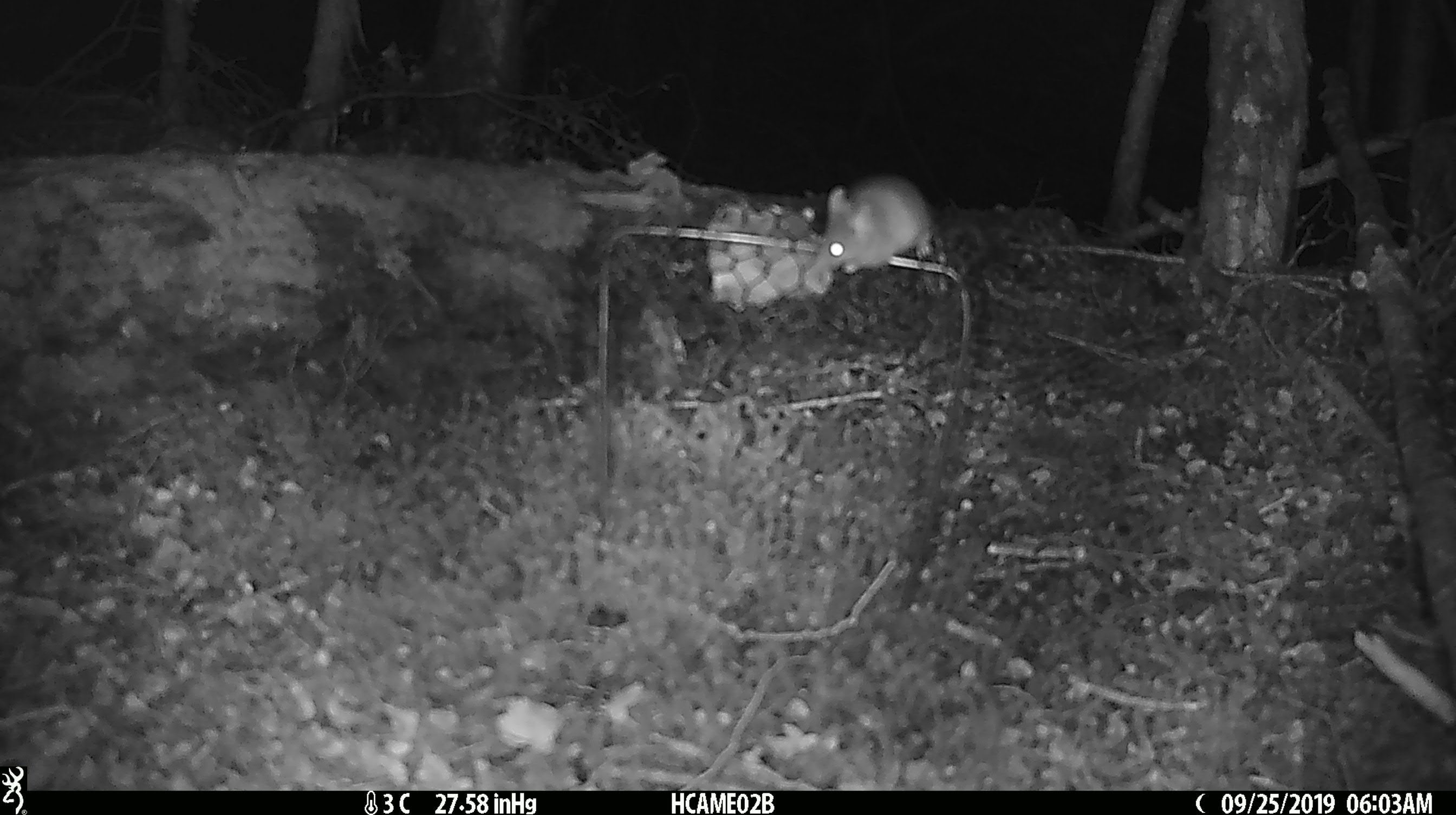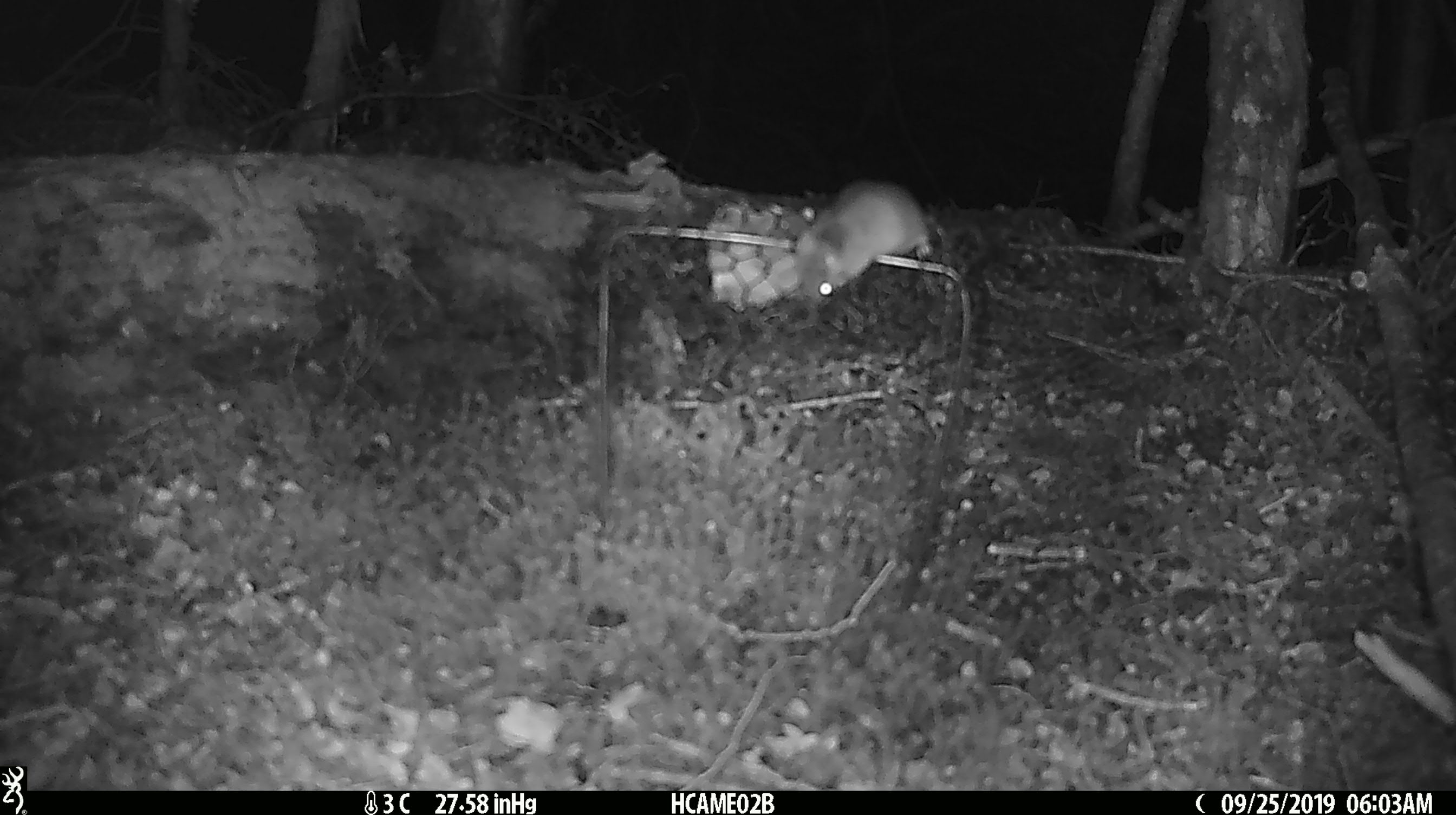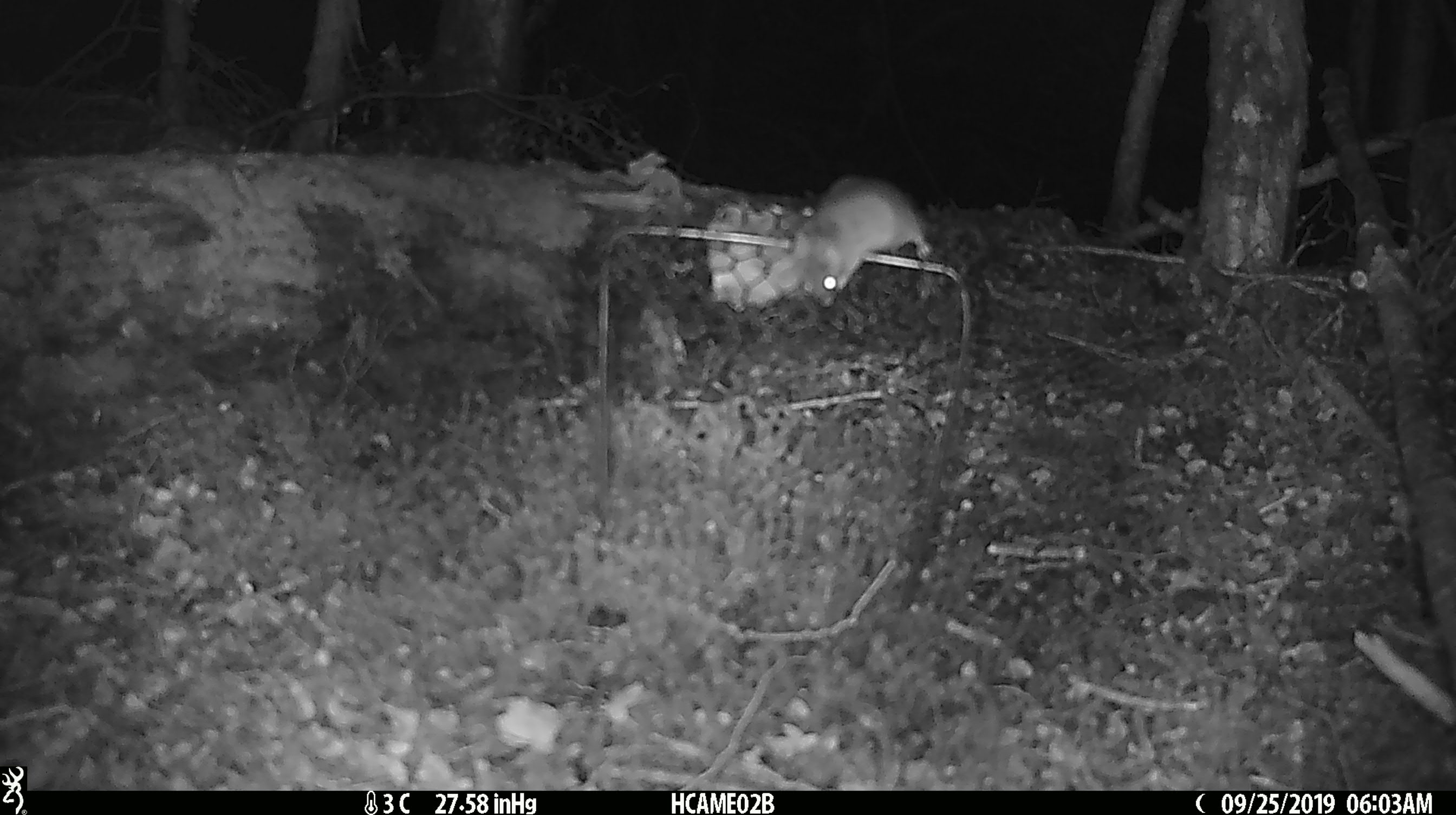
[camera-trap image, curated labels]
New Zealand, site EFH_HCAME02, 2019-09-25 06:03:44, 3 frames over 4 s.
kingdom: Animalia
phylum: Chordata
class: Mammalia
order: Rodentia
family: Muridae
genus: Mus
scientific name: Mus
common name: mouse